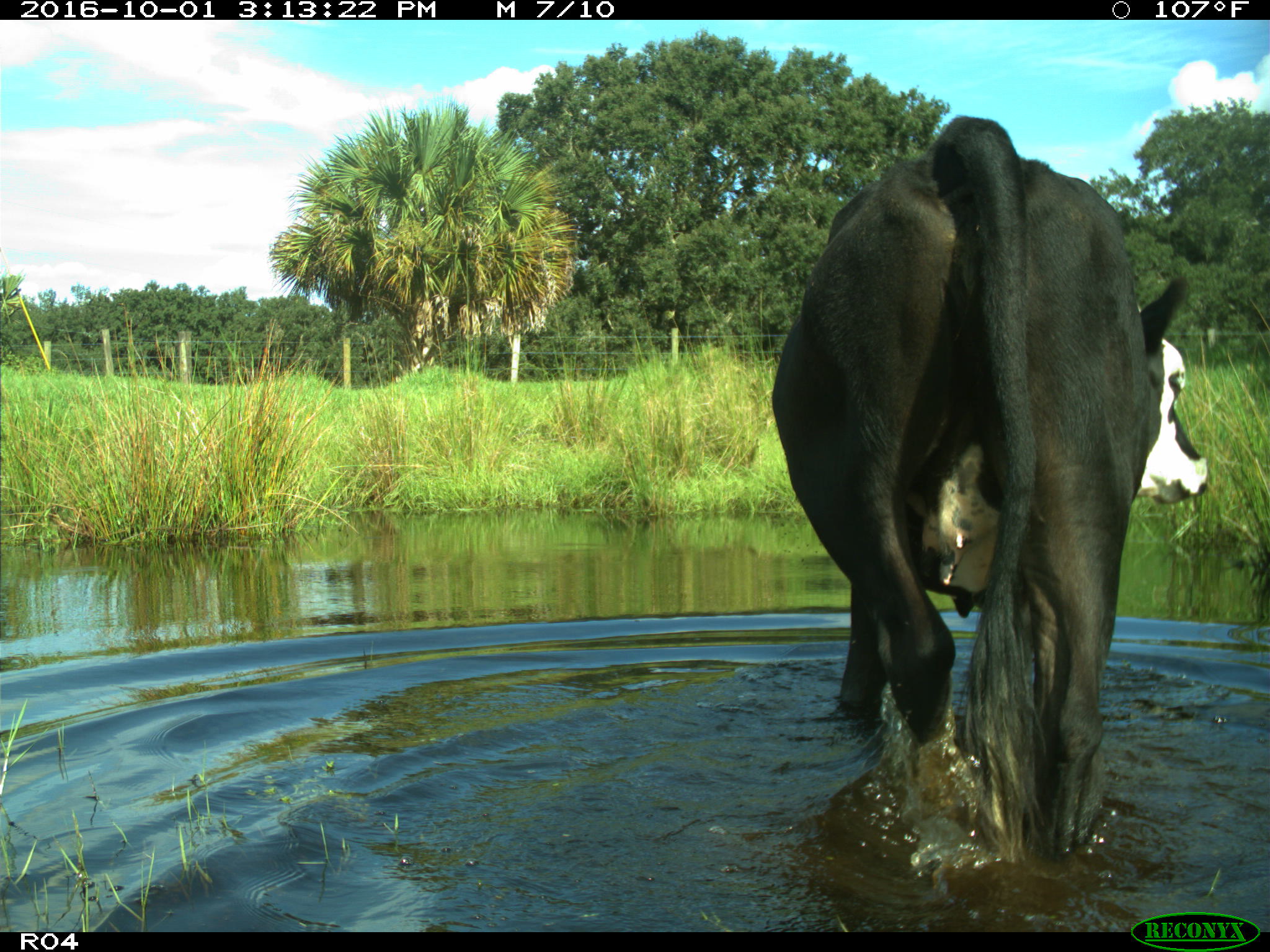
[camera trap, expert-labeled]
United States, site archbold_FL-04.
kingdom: Animalia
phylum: Chordata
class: Mammalia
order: Artiodactyla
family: Bovidae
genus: Bos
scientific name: Bos taurus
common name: domestic cow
Bos taurus (domestic cow).